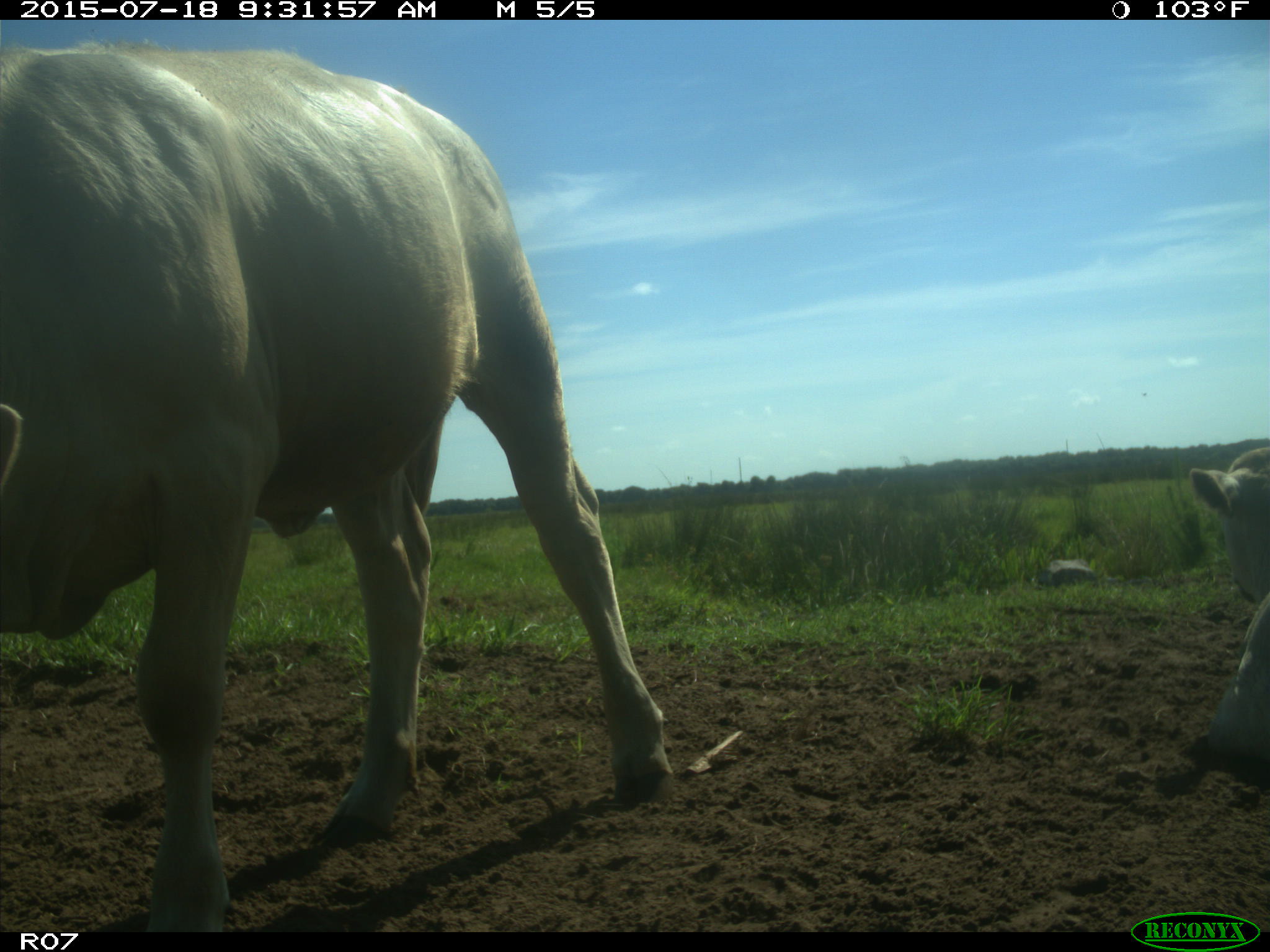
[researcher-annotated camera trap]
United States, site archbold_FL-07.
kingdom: Animalia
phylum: Chordata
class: Mammalia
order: Artiodactyla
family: Bovidae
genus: Bos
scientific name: Bos taurus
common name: domestic cow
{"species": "Bos taurus (domestic cow)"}